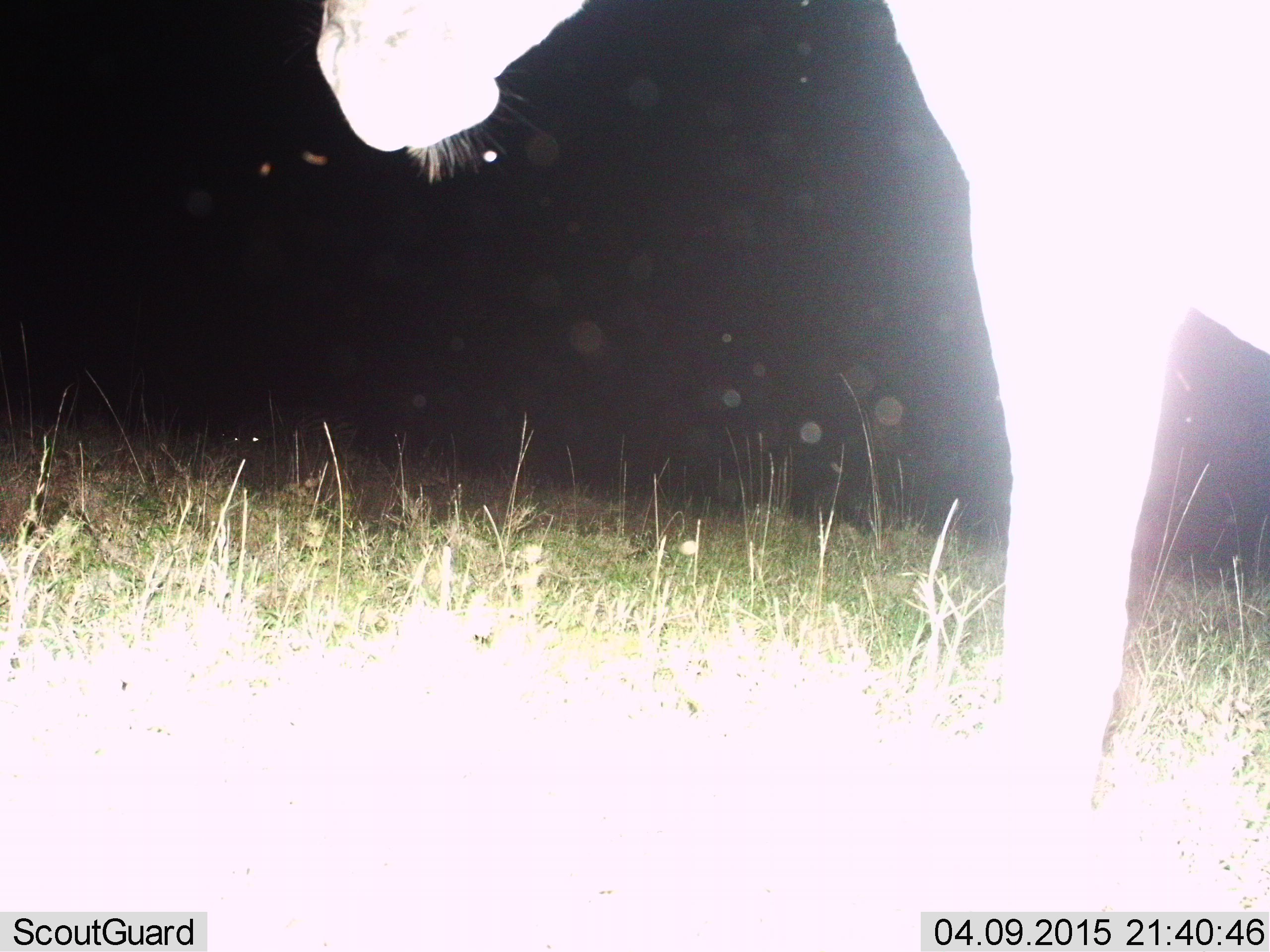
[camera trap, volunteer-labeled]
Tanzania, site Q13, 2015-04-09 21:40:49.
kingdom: Animalia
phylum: Chordata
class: Mammalia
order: Perissodactyla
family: Equidae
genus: Equus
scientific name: Equus quagga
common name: plains zebra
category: zebra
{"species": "zebra (plains zebra) (Equus quagga)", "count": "1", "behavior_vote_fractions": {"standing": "71%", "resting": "0%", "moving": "29%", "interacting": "0%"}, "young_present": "0%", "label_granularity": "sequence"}